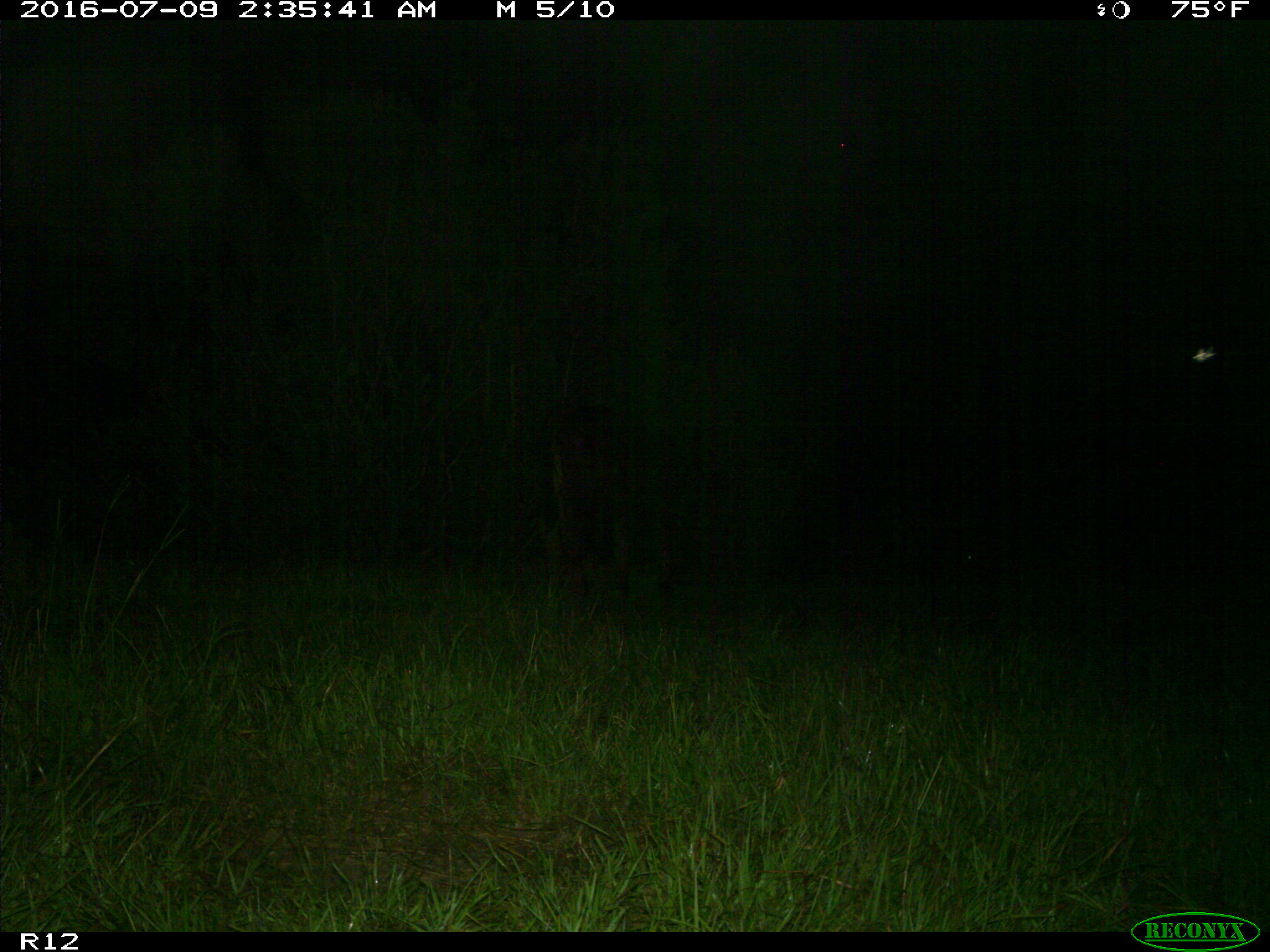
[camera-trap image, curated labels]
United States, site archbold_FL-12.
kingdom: Animalia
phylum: Chordata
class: Mammalia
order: Artiodactyla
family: Bovidae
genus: Bos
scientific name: Bos taurus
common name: domestic cow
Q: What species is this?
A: Bos taurus (domestic cow).